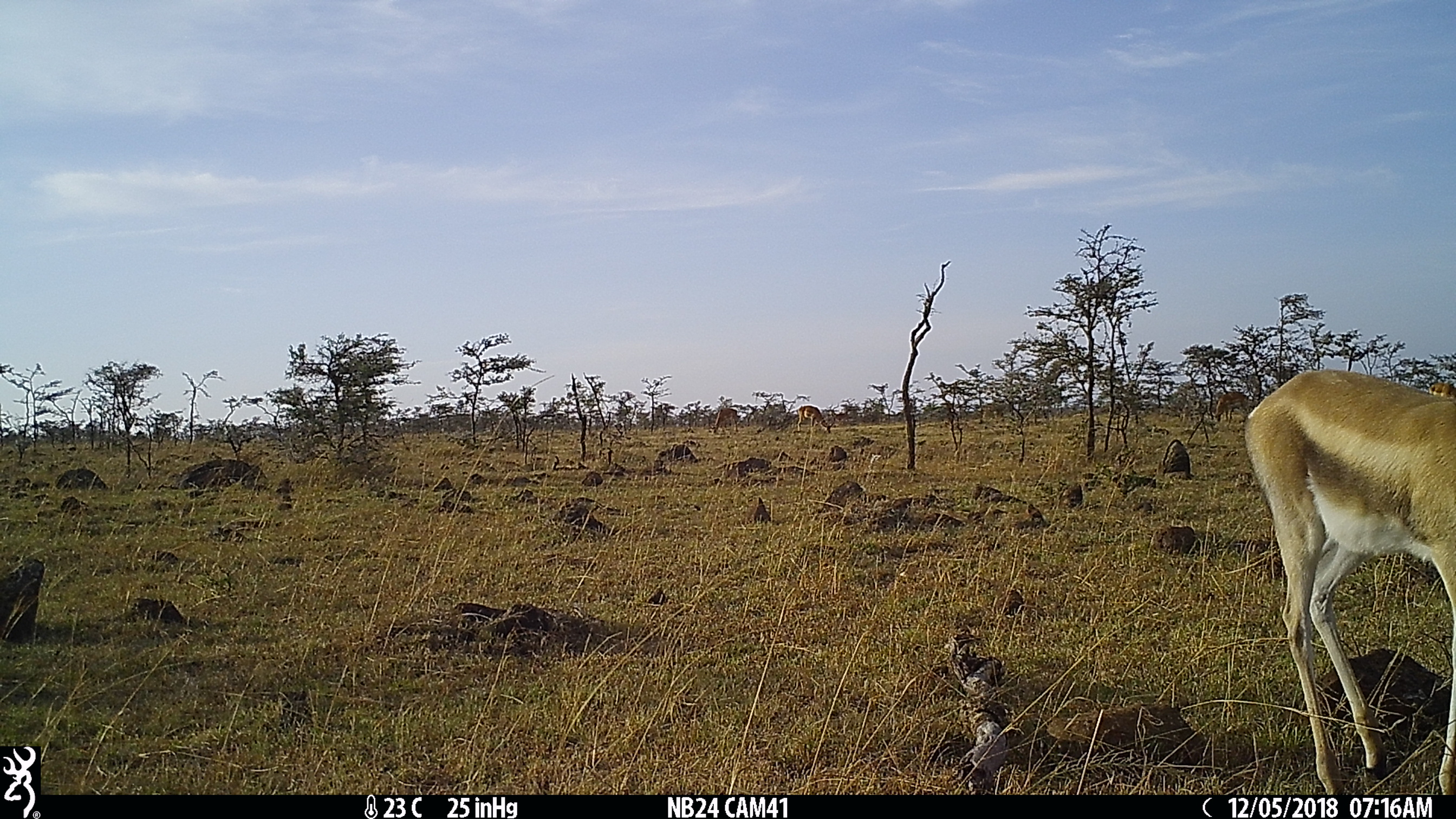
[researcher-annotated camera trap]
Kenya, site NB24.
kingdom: Animalia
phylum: Chordata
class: Mammalia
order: Artiodactyla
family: Bovidae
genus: Nanger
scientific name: Nanger granti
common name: grant's gazelle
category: gazelle grants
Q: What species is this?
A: Gazelle grants (grant's gazelle) (Nanger granti).